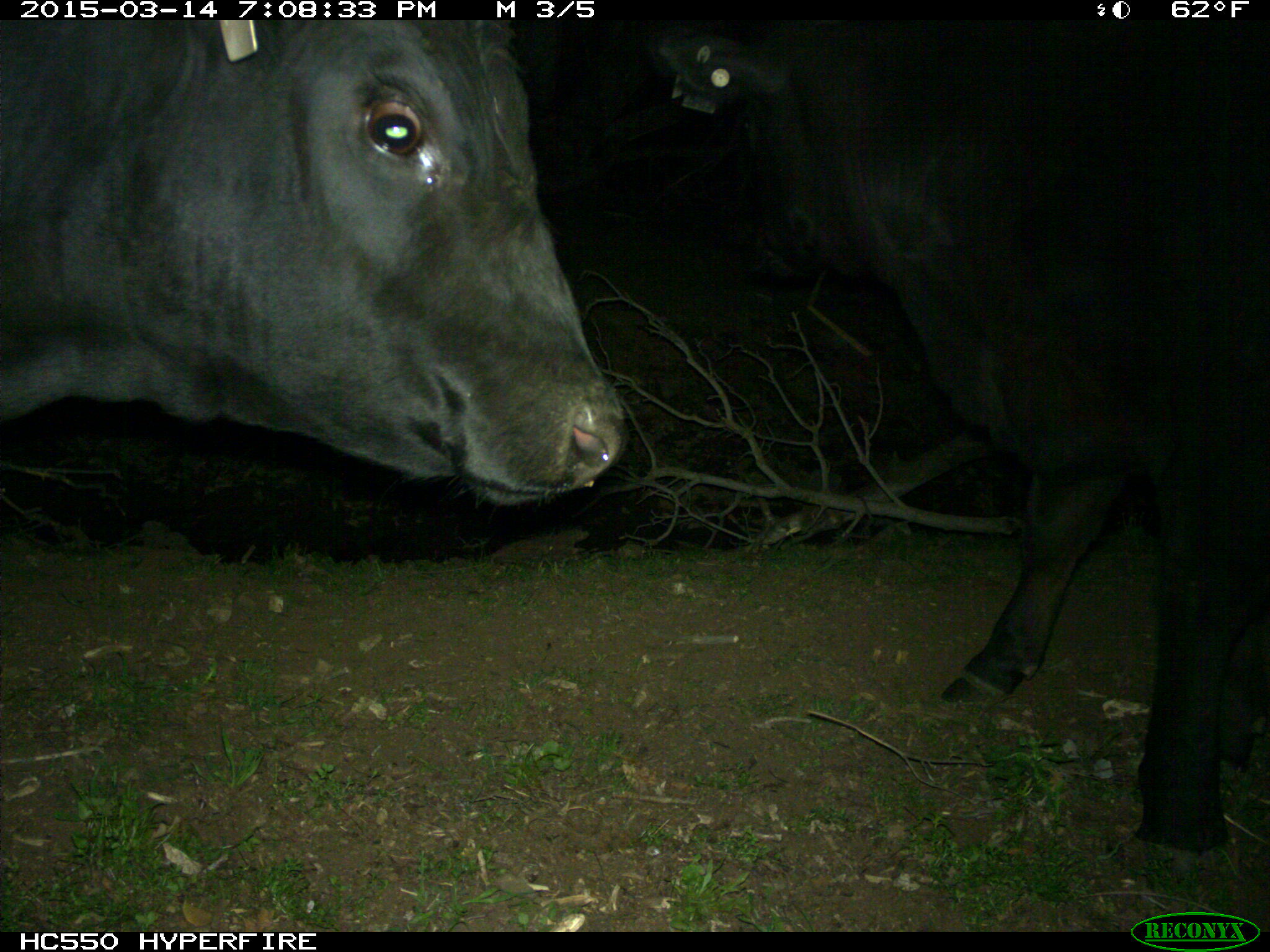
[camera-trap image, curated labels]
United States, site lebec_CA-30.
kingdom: Animalia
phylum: Chordata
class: Mammalia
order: Artiodactyla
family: Bovidae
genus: Bos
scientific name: Bos taurus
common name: domestic cow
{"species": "Bos taurus (domestic cow)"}